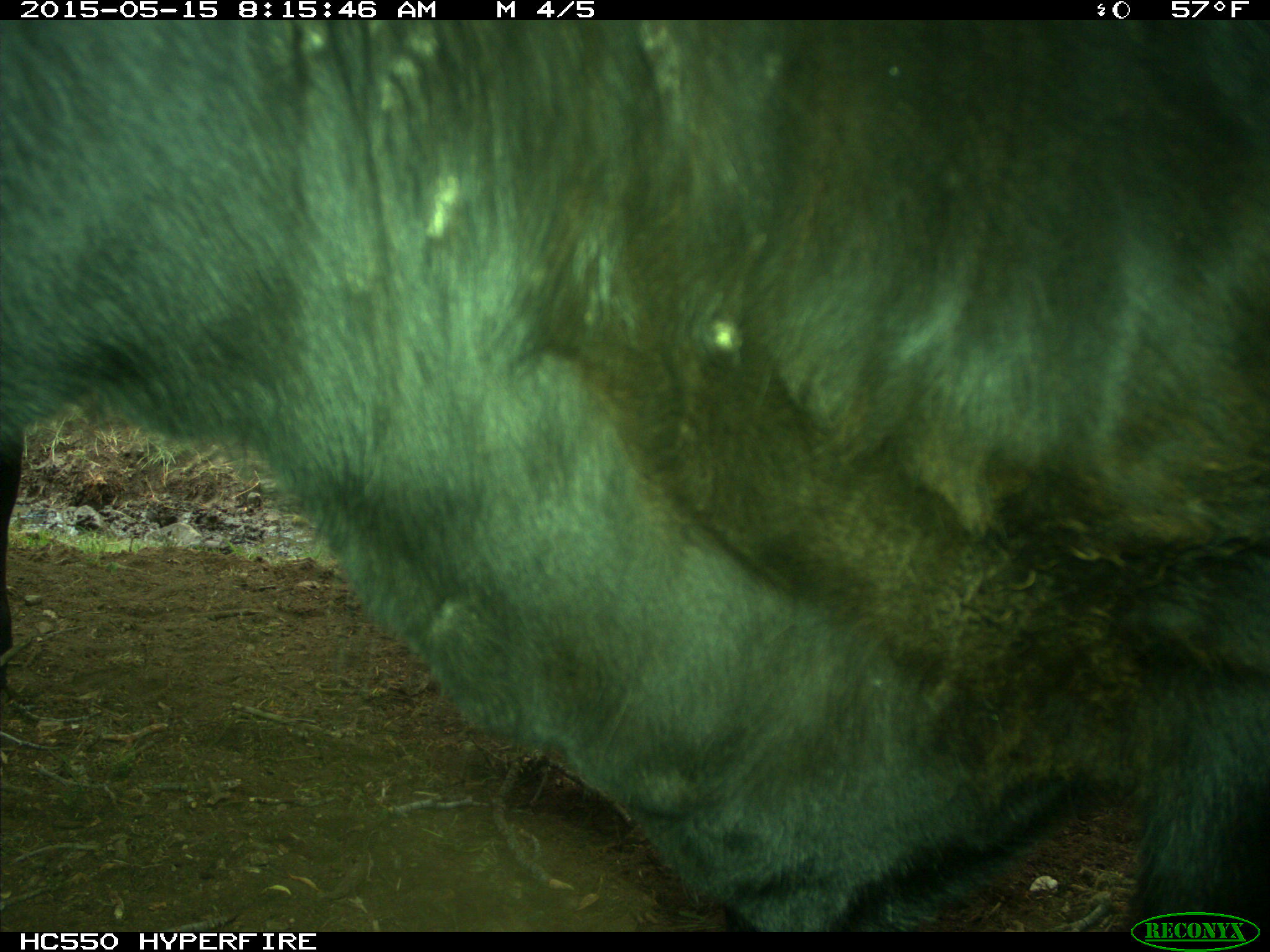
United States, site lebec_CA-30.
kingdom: Animalia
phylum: Chordata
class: Mammalia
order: Artiodactyla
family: Bovidae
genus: Bos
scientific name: Bos taurus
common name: domestic cow